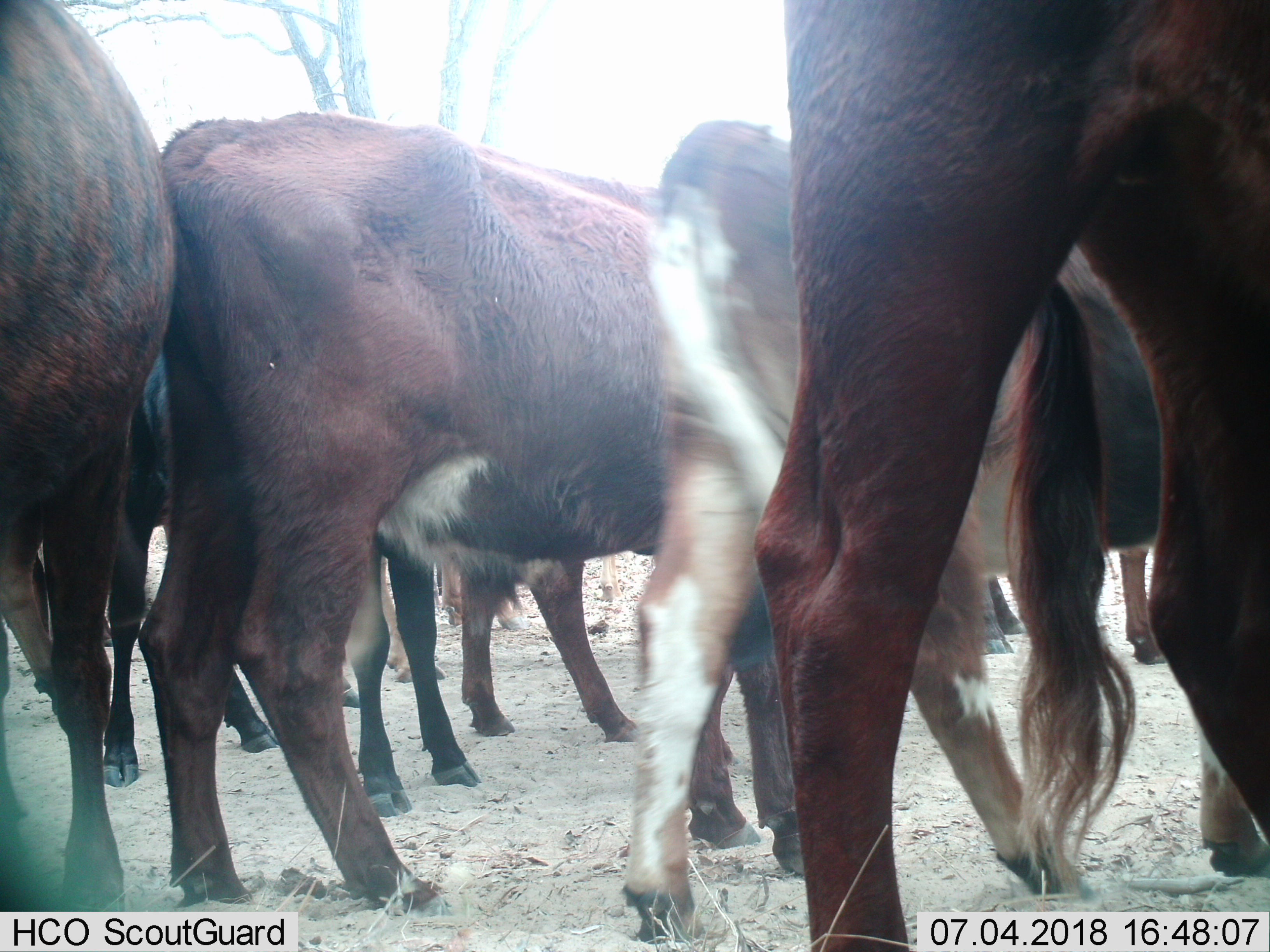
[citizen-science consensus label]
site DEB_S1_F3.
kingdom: Animalia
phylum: Chordata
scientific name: Vertebrata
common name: domestic animal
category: domesticanimal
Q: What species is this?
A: Domesticanimal (domestic animal) (Vertebrata).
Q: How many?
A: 8.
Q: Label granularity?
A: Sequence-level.